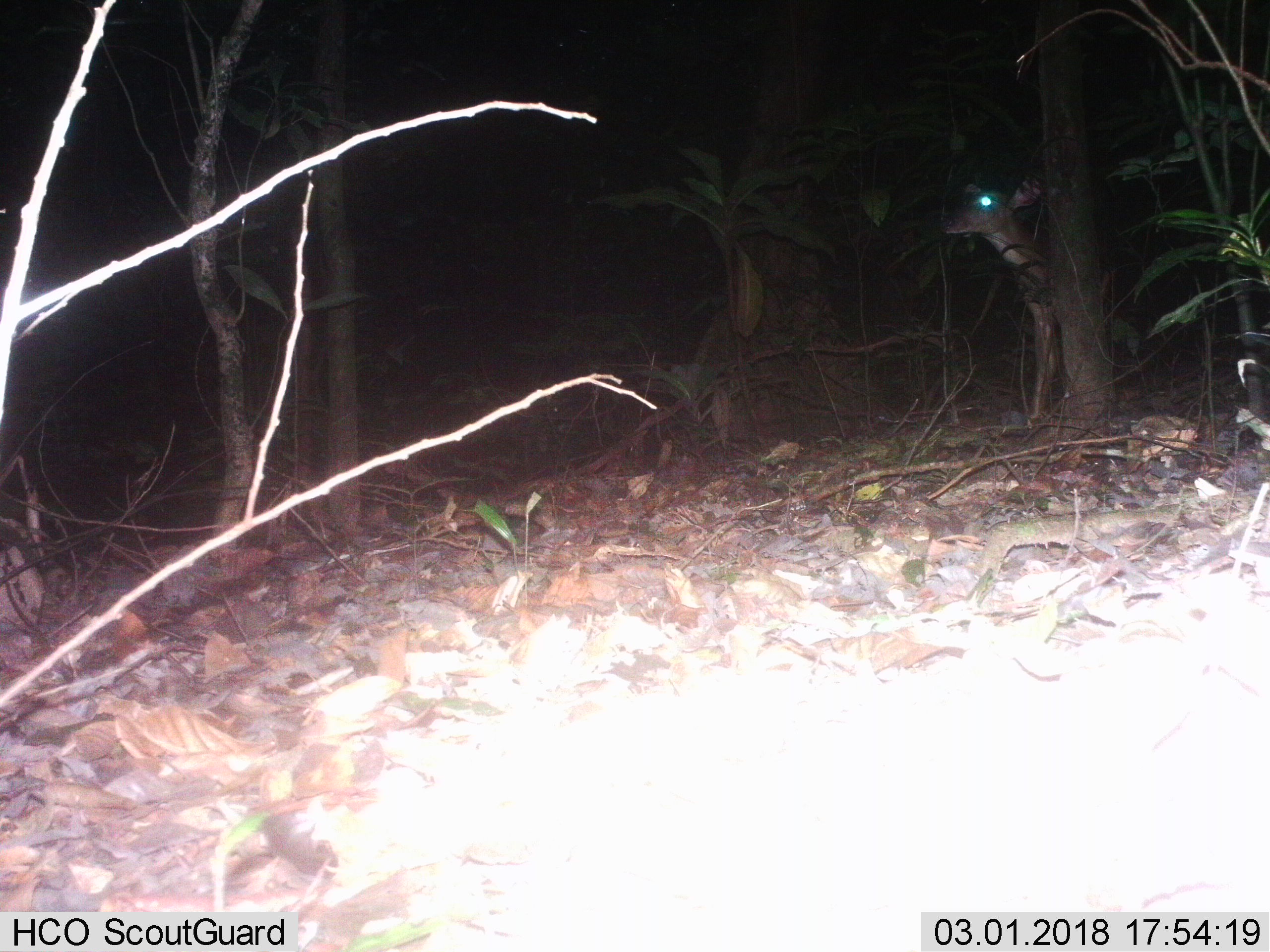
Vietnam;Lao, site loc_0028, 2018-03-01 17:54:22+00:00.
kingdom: Animalia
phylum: Chordata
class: Mammalia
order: Artiodactyla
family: Cervidae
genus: Muntiacus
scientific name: Muntiacus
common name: muntjacs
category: unidentified muntjac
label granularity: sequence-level